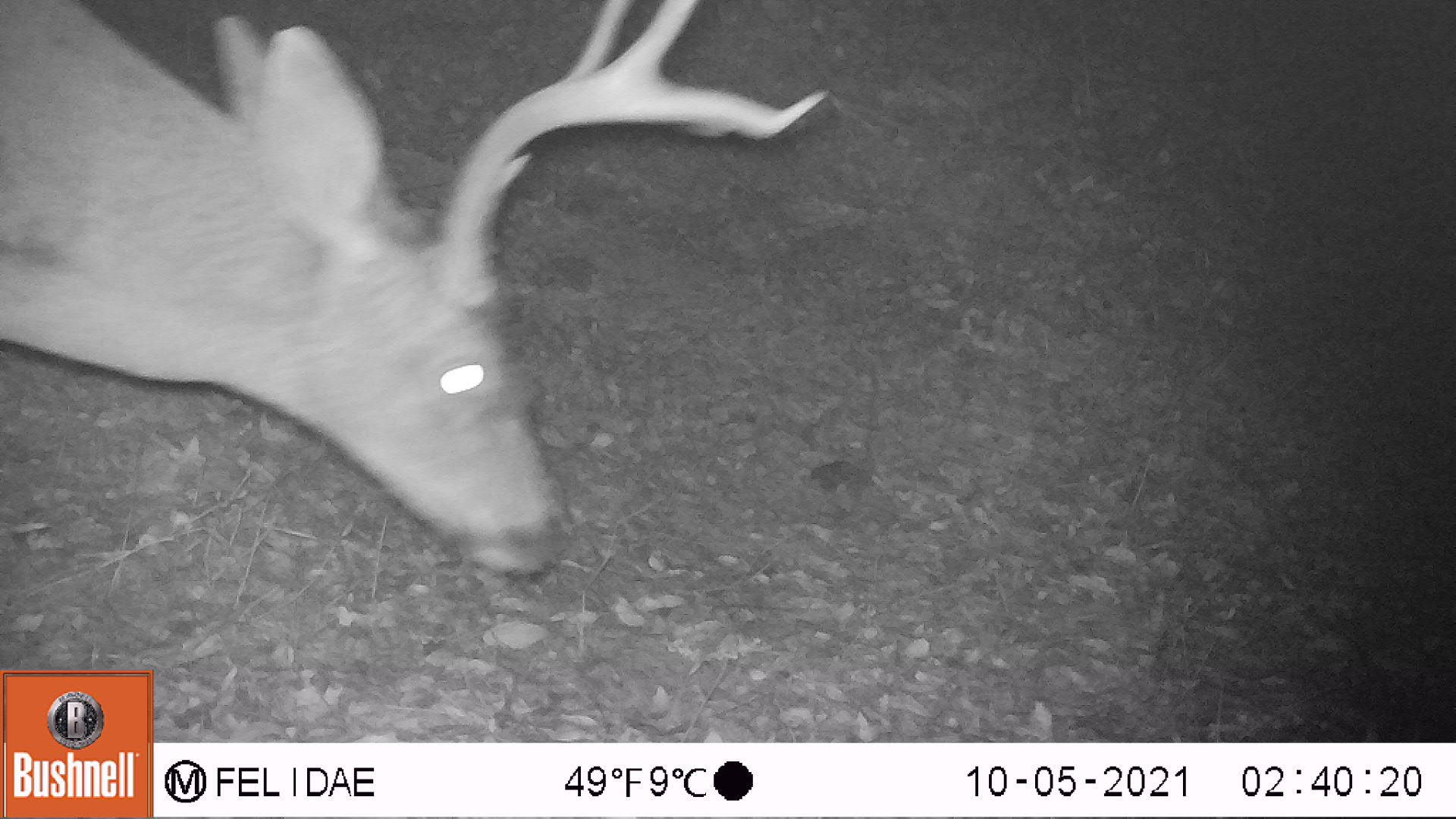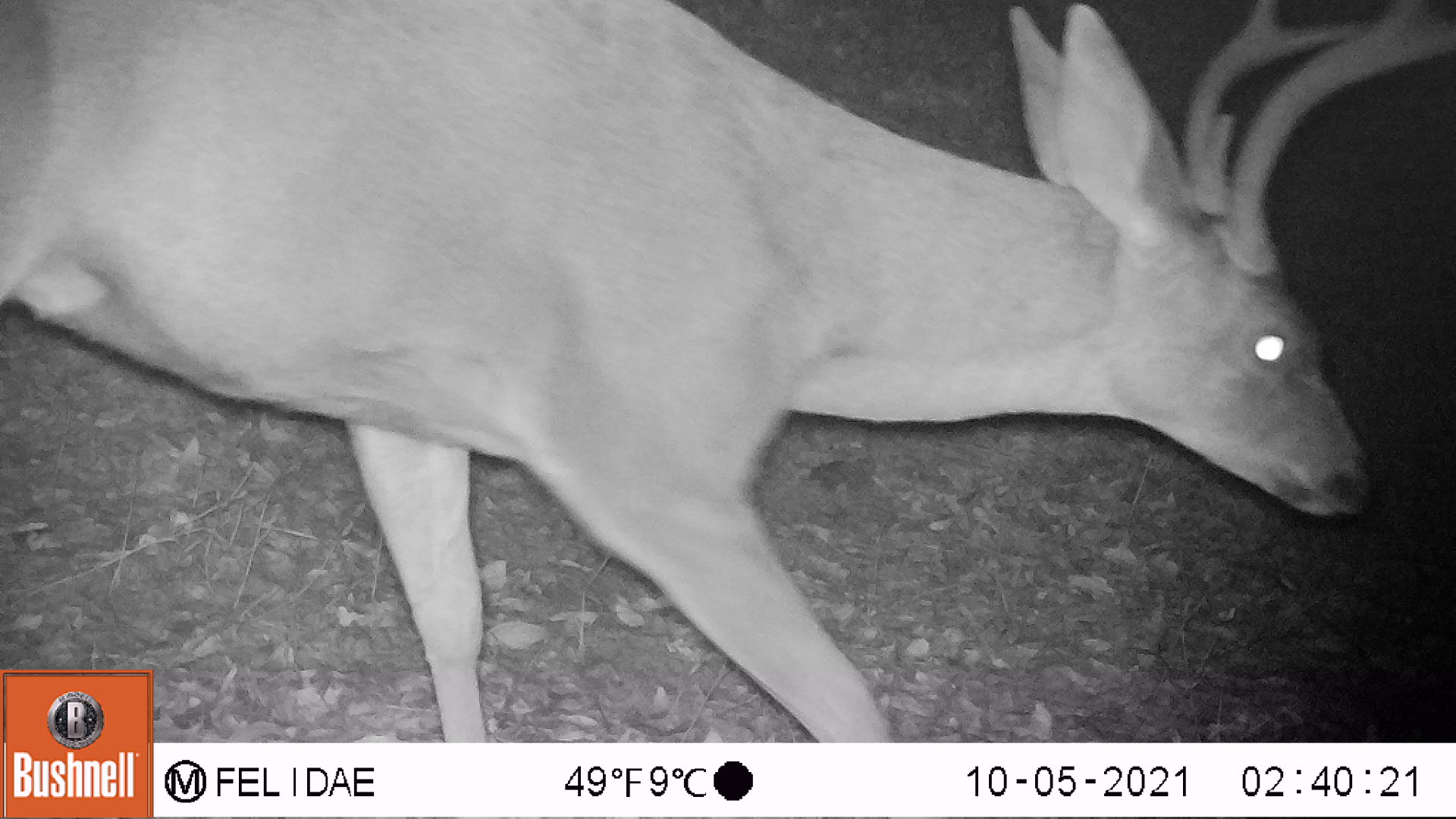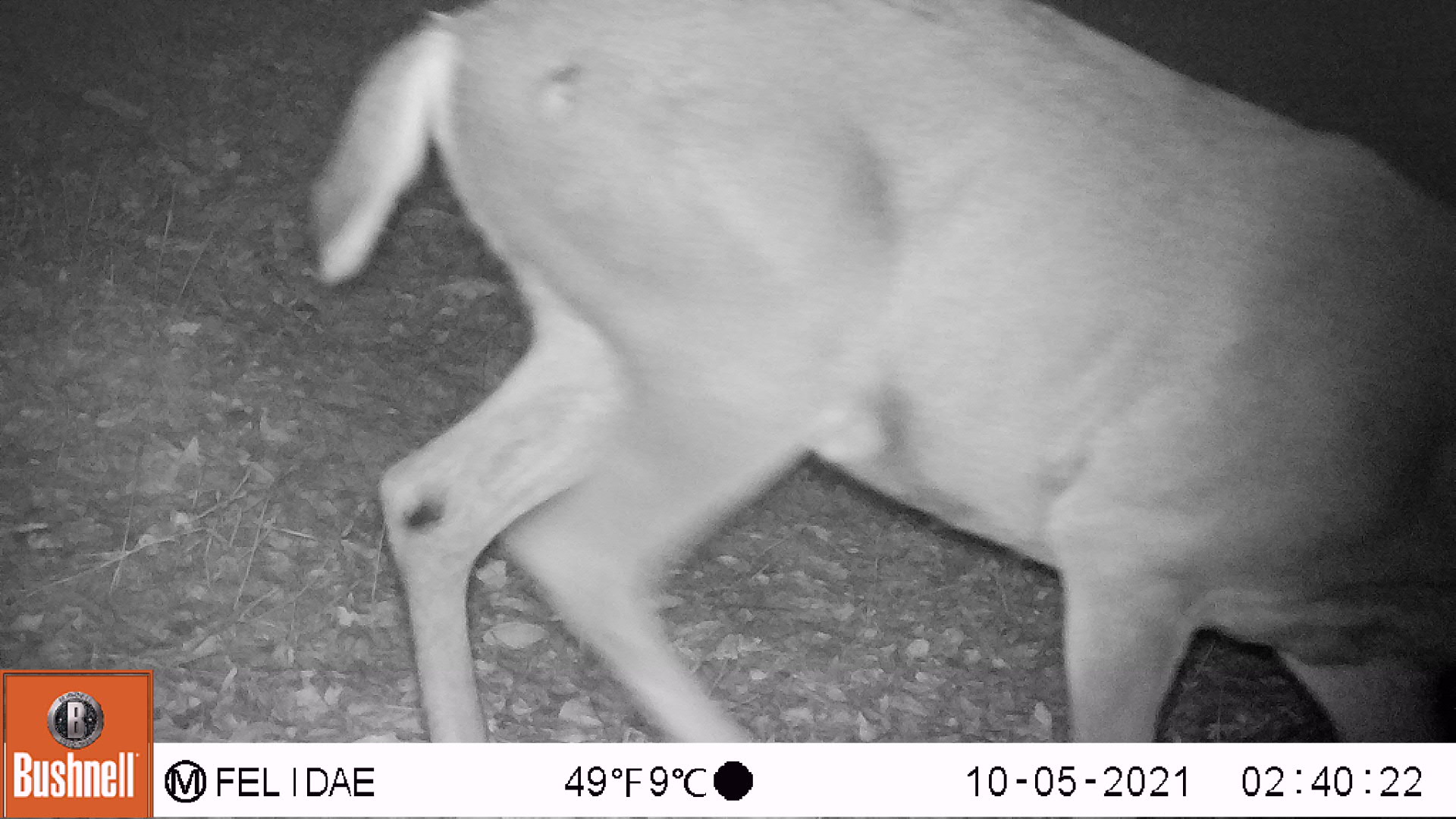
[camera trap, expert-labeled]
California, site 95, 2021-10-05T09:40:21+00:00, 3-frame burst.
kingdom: Animalia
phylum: Chordata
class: Mammalia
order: Artiodactyla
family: Cervidae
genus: Odocoileus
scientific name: Odocoileus hemionus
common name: mule deer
Mule deer (Odocoileus hemionus).